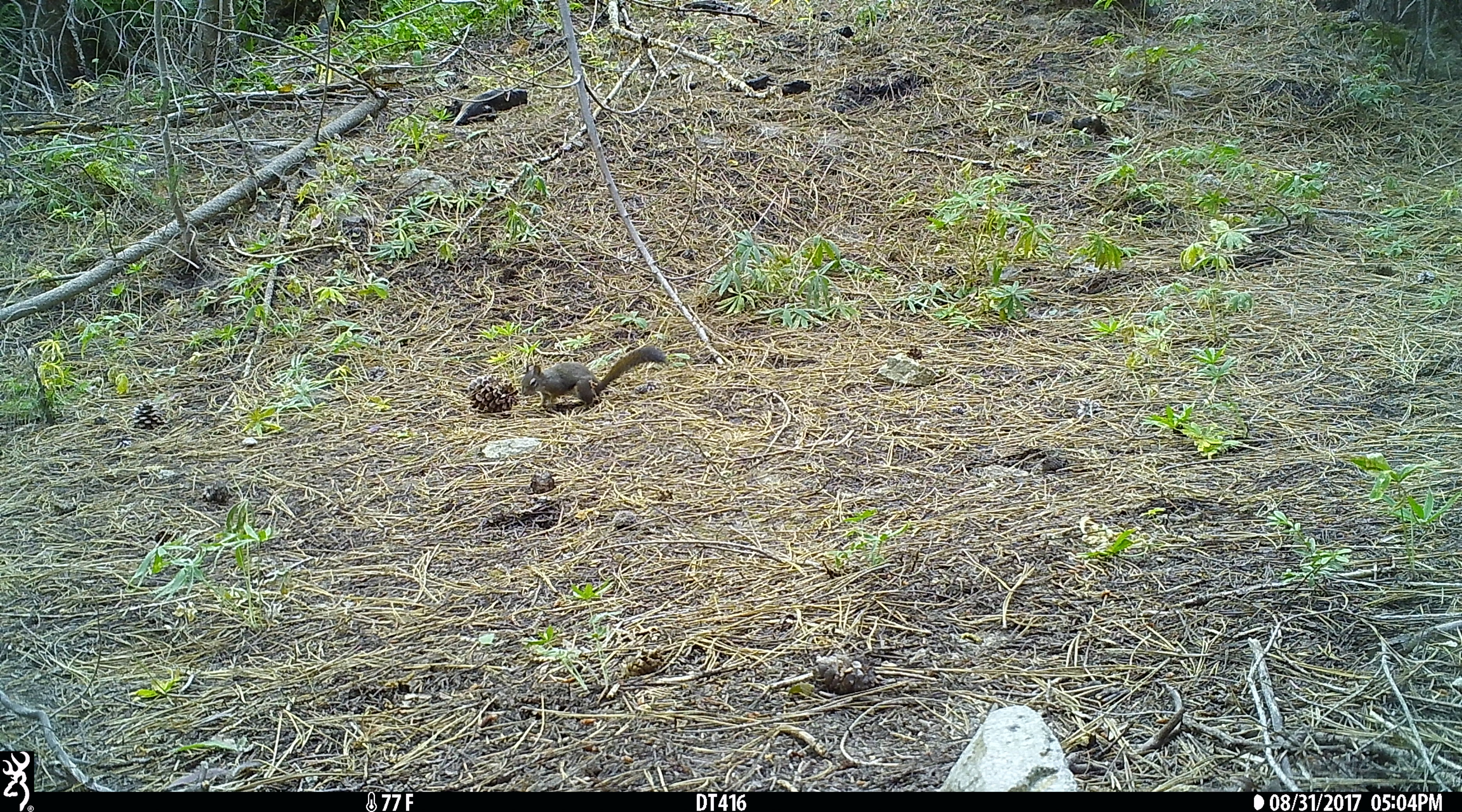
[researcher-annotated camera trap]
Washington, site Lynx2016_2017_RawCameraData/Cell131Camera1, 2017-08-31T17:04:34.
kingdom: Animalia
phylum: Chordata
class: Mammalia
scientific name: Mammalia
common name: small mammal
Small mammal (Mammalia). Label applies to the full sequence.